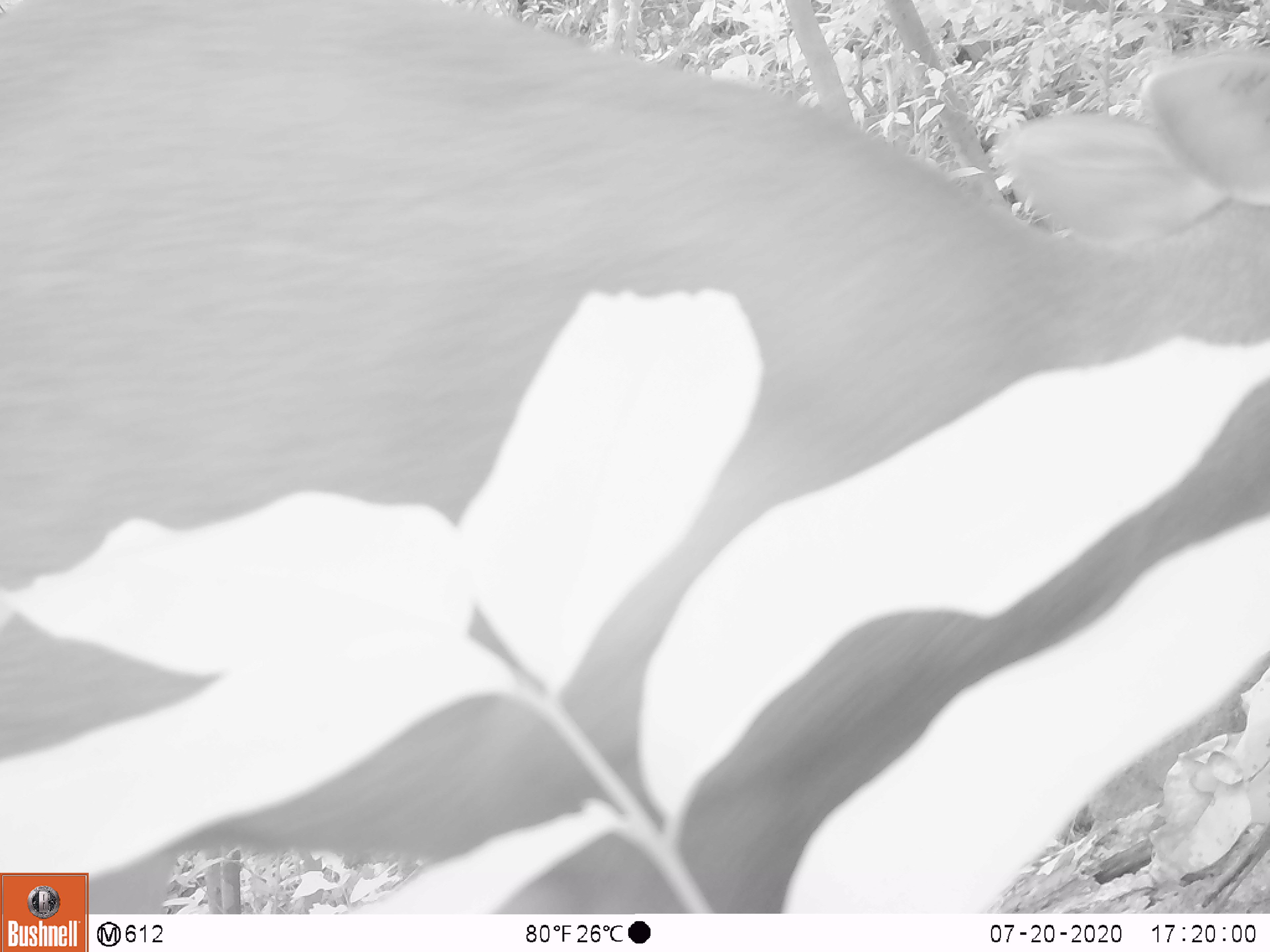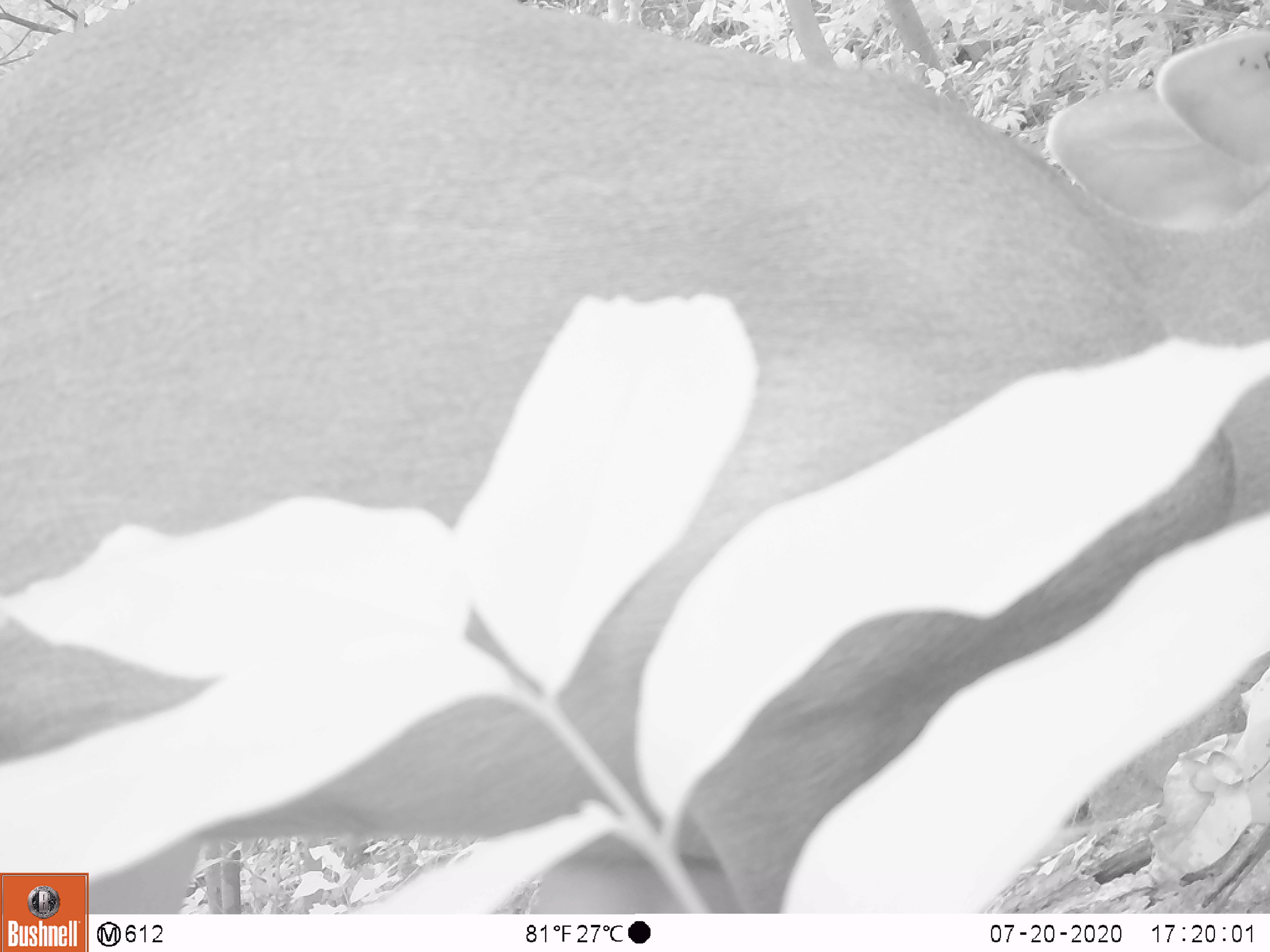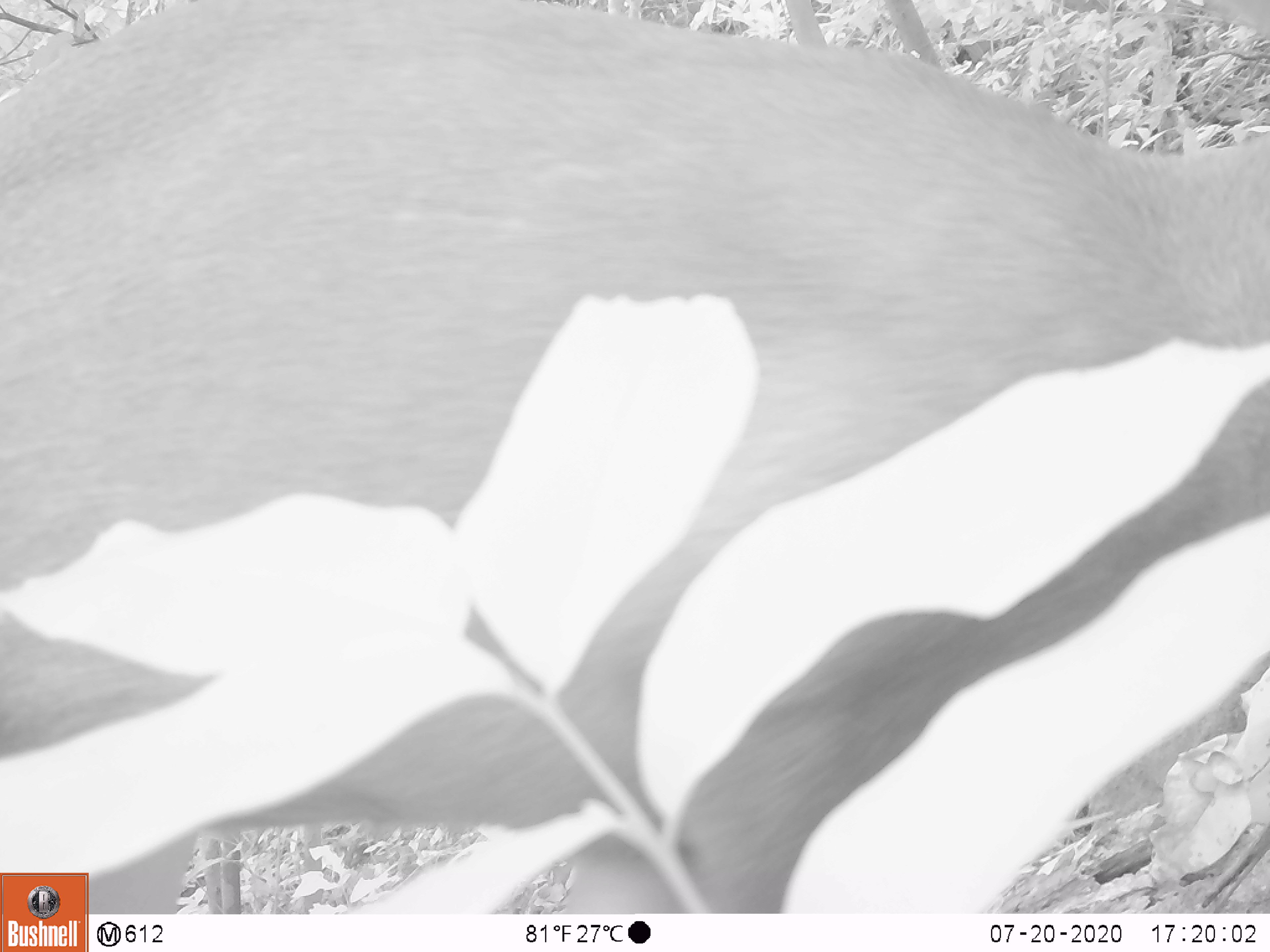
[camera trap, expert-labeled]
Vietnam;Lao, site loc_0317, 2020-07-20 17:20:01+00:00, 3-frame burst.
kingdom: Animalia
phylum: Chordata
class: Mammalia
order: Artiodactyla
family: Cervidae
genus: Muntiacus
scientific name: Muntiacus rooseveltorum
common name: roosevelt's muntjac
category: roosevelts muntjac group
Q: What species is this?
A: Roosevelts muntjac group (roosevelt's muntjac) (Muntiacus rooseveltorum).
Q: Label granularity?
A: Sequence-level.